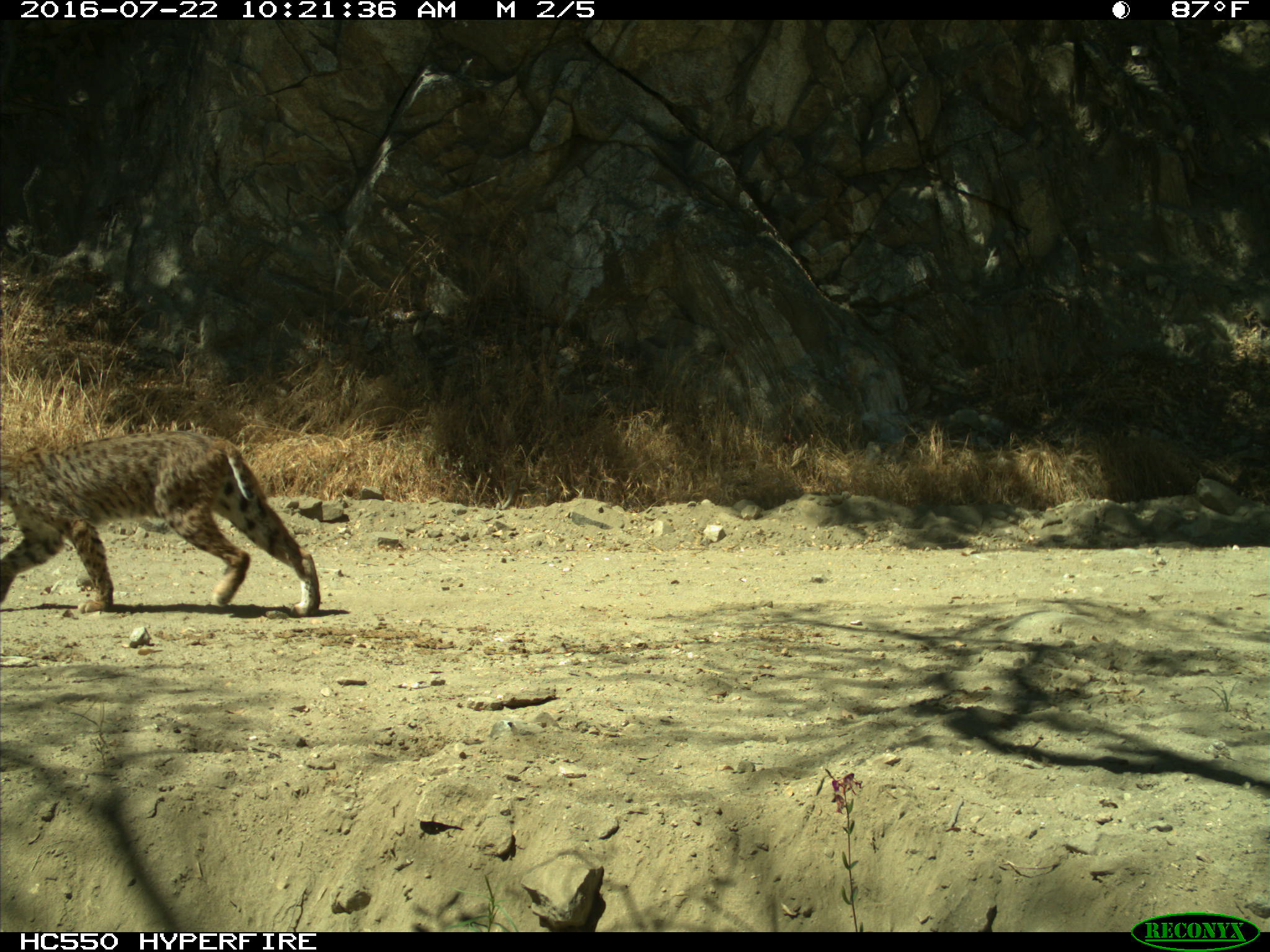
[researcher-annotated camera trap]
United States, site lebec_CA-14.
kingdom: Animalia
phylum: Chordata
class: Mammalia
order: Carnivora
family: Felidae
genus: Lynx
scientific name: Lynx rufus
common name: bobcat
Lynx rufus (bobcat).